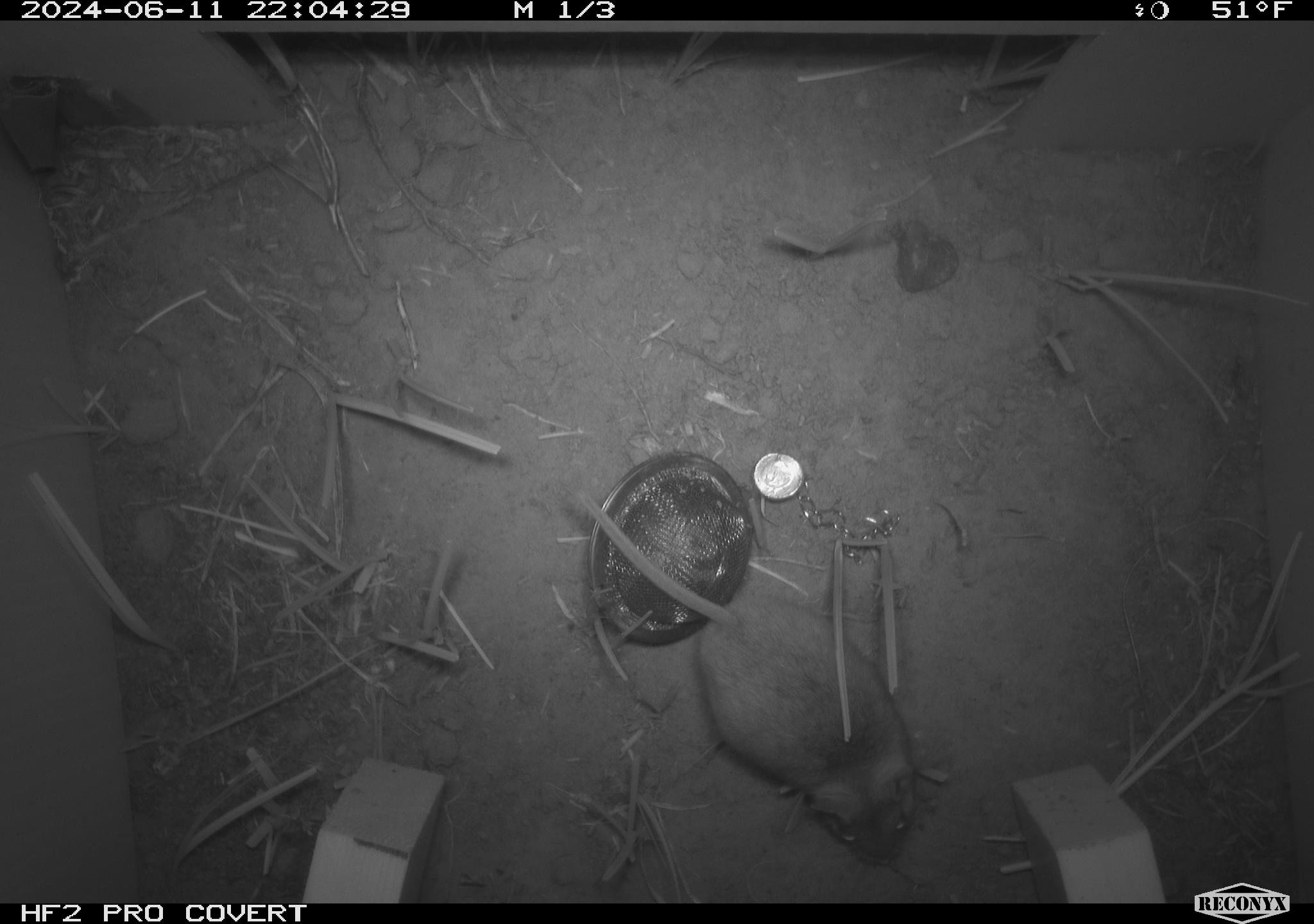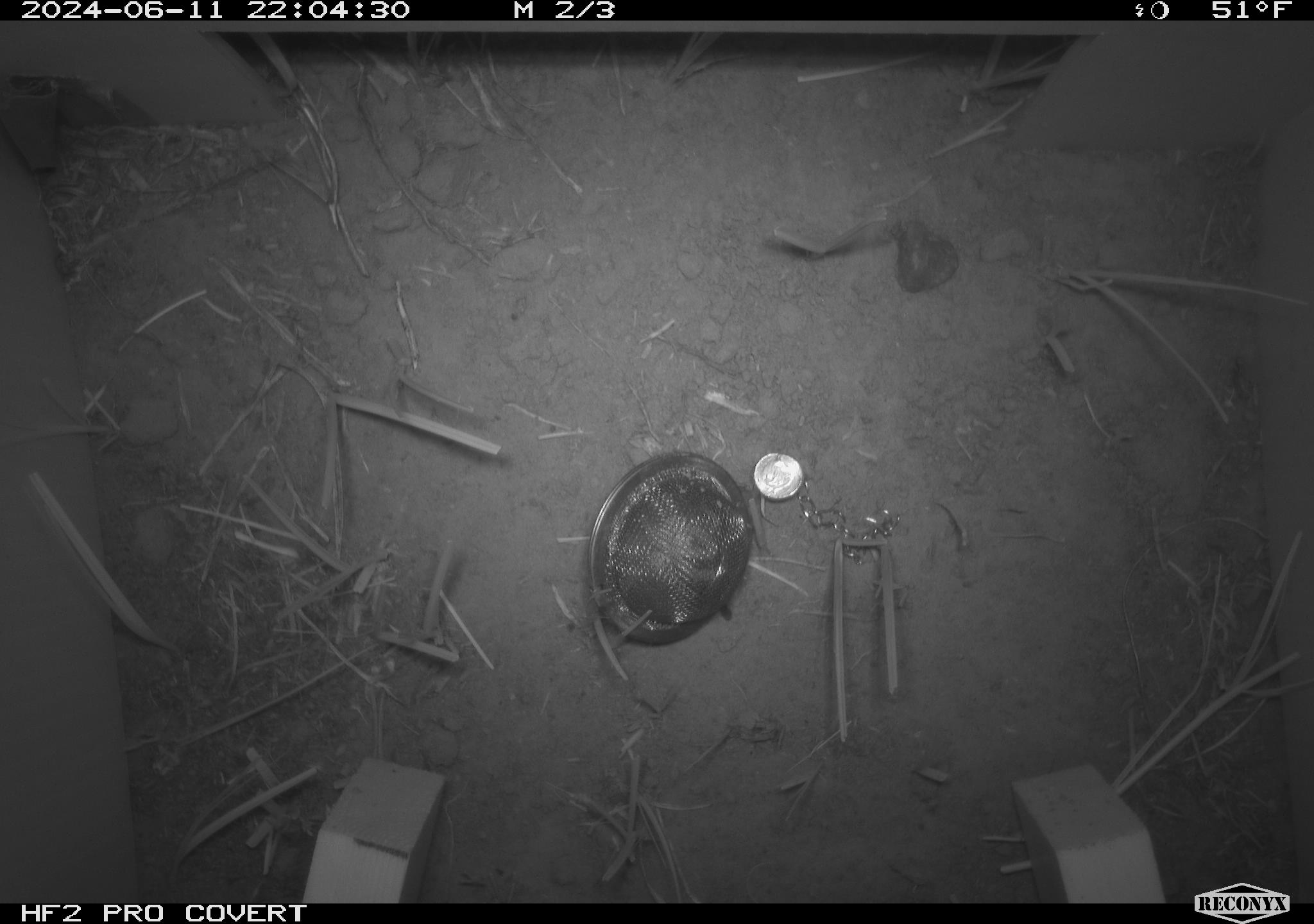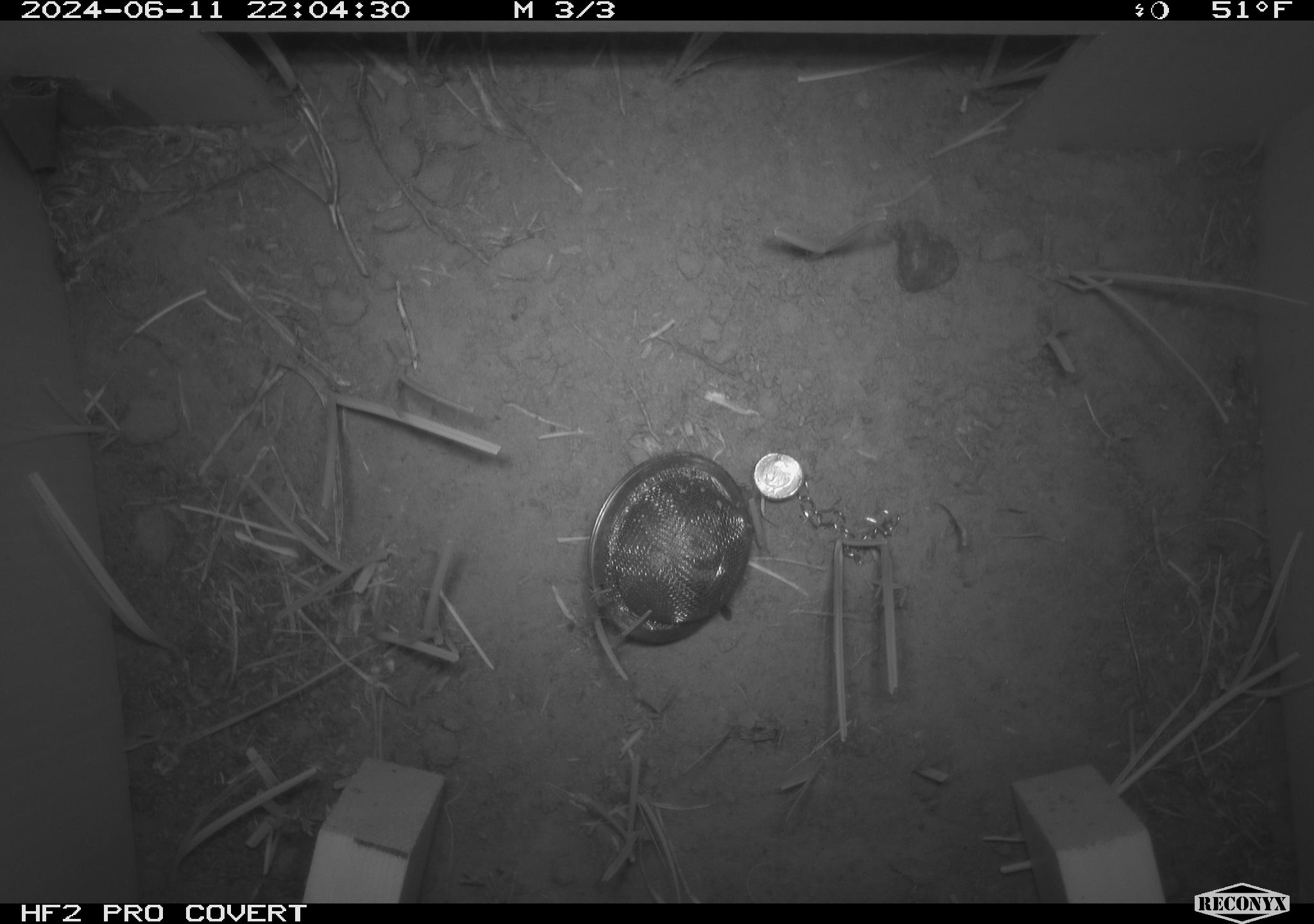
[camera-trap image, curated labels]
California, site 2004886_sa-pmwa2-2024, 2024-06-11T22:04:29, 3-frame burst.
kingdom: Animalia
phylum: Chordata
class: Mammalia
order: Rodentia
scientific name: Rodentia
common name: mouse species